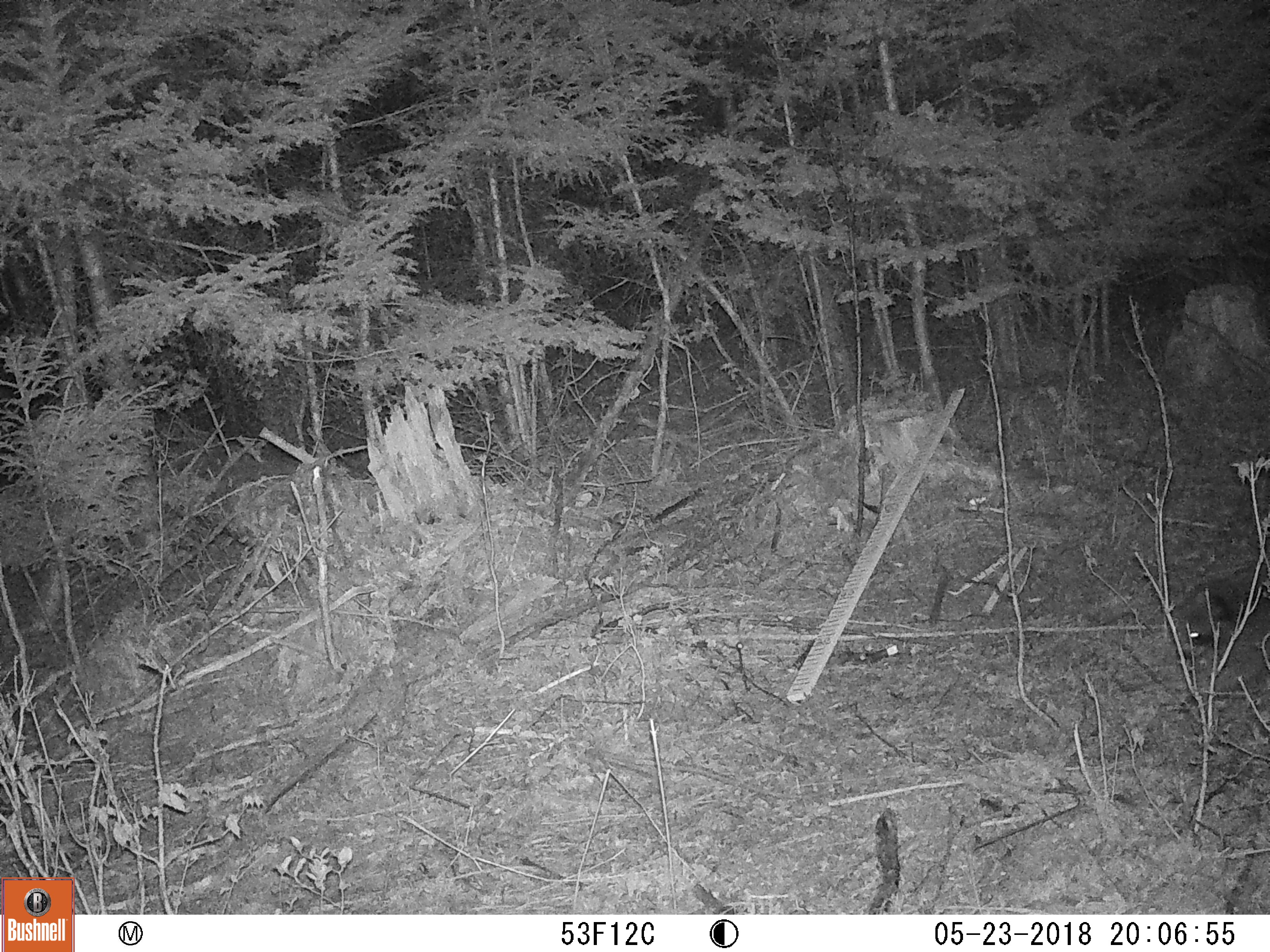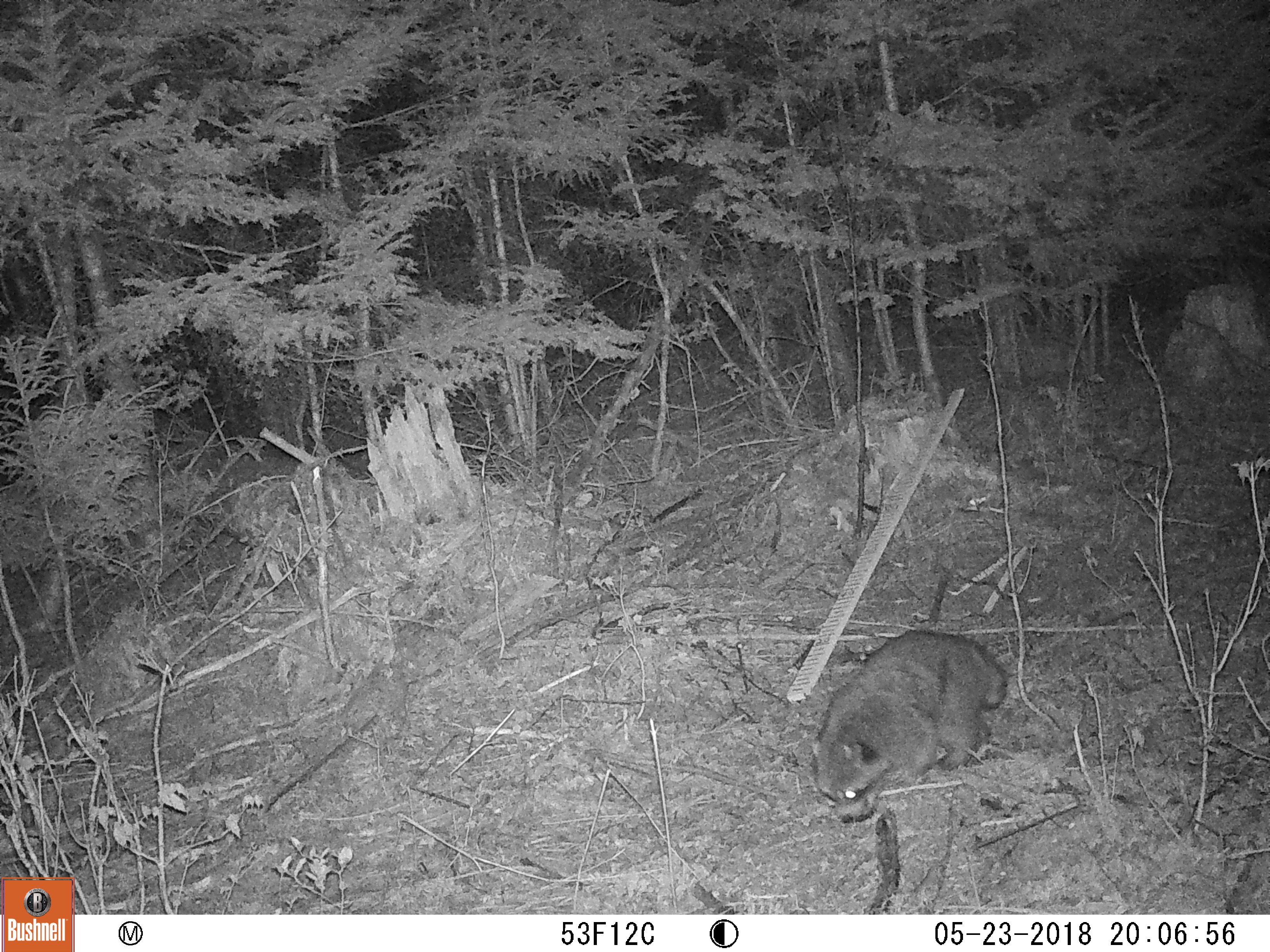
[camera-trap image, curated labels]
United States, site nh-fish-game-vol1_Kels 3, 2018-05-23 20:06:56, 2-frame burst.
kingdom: Animalia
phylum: Chordata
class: Mammalia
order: Carnivora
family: Procyonidae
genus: Procyon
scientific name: Procyon lotor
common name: raccoon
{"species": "raccoon (Procyon lotor)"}